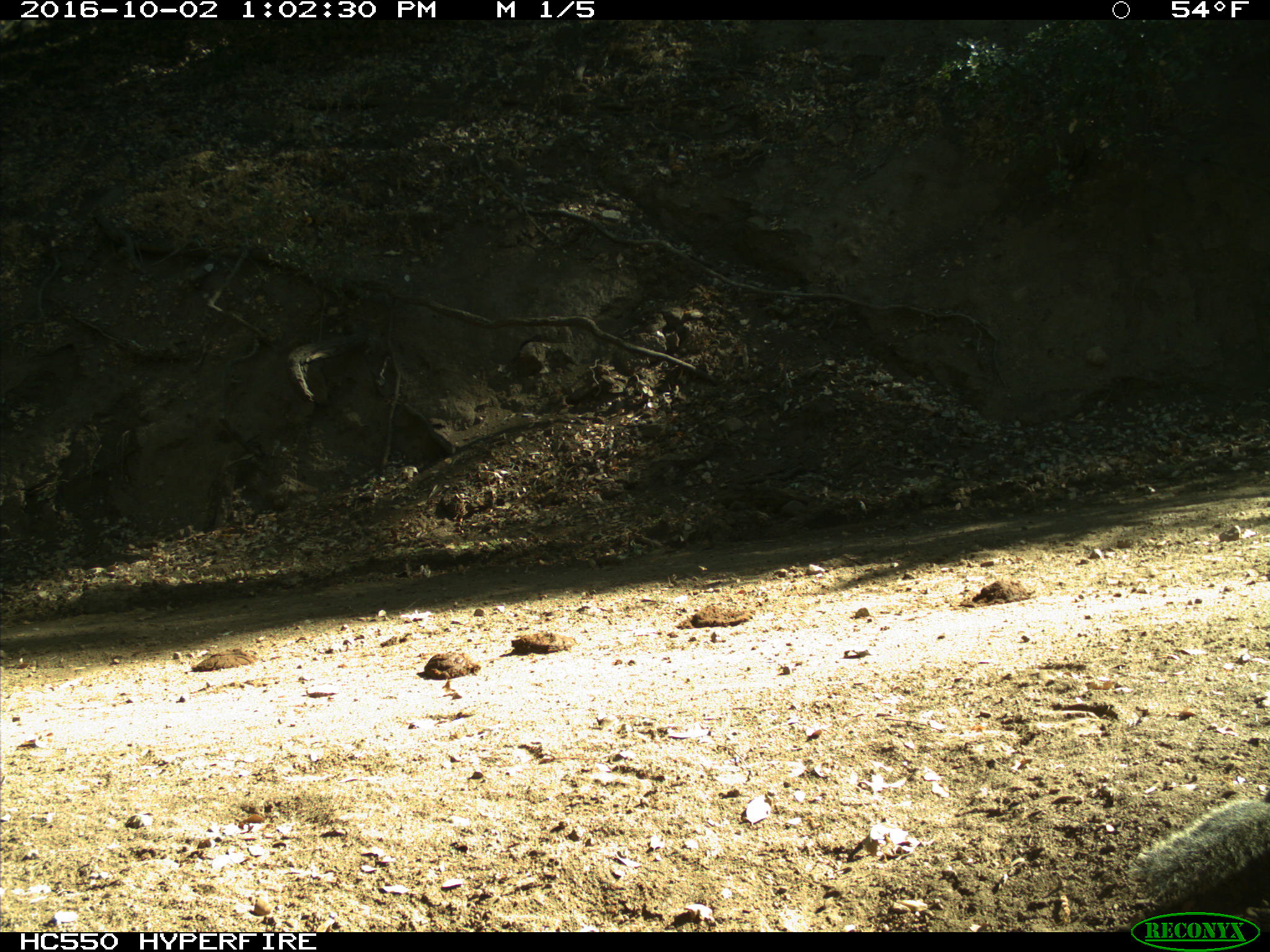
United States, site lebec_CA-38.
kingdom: Animalia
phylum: Chordata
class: Mammalia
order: Rodentia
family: Sciuridae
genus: Otospermophilus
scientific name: Otospermophilus beecheyi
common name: california ground squirrel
Otospermophilus beecheyi (california ground squirrel).